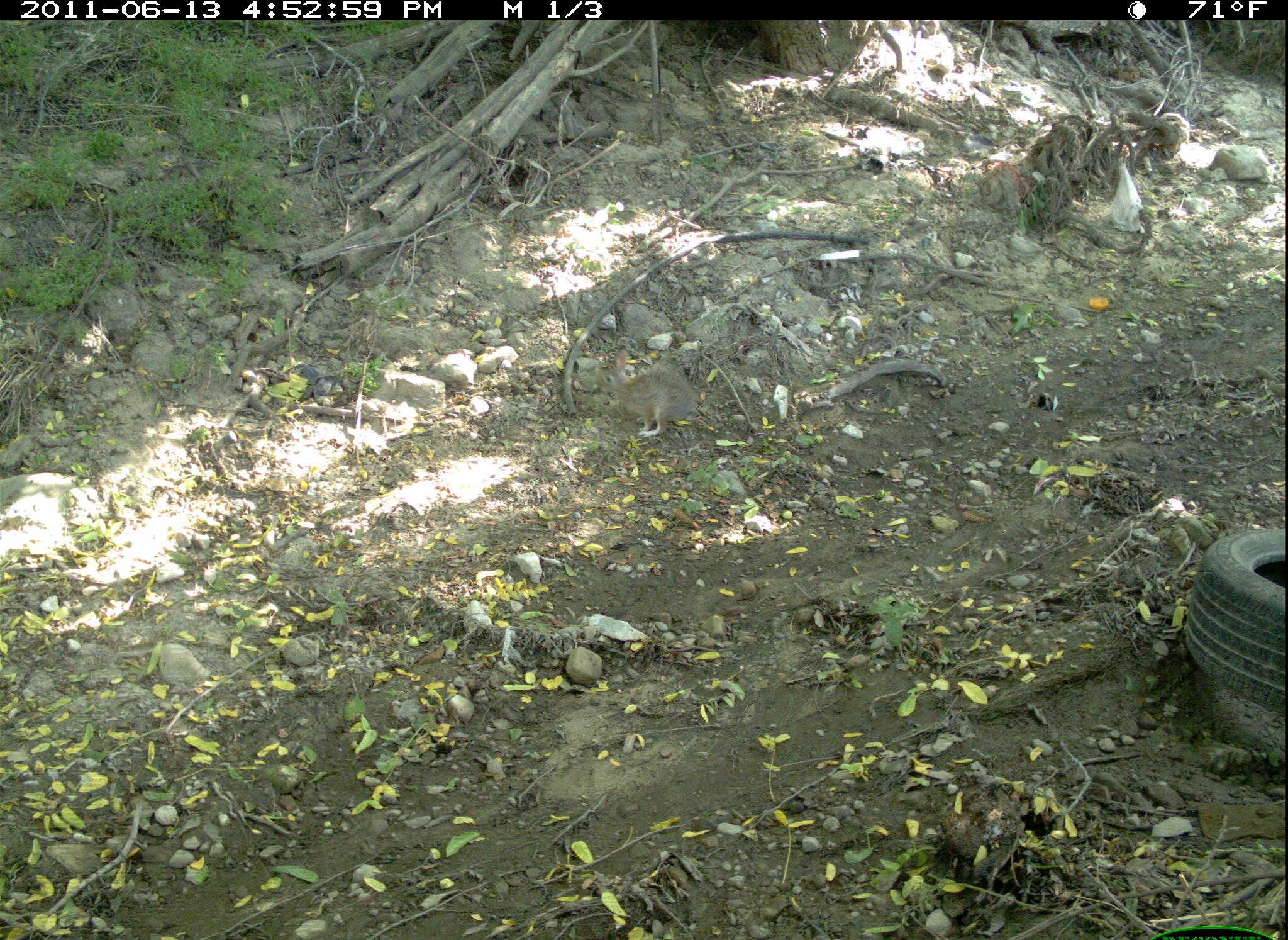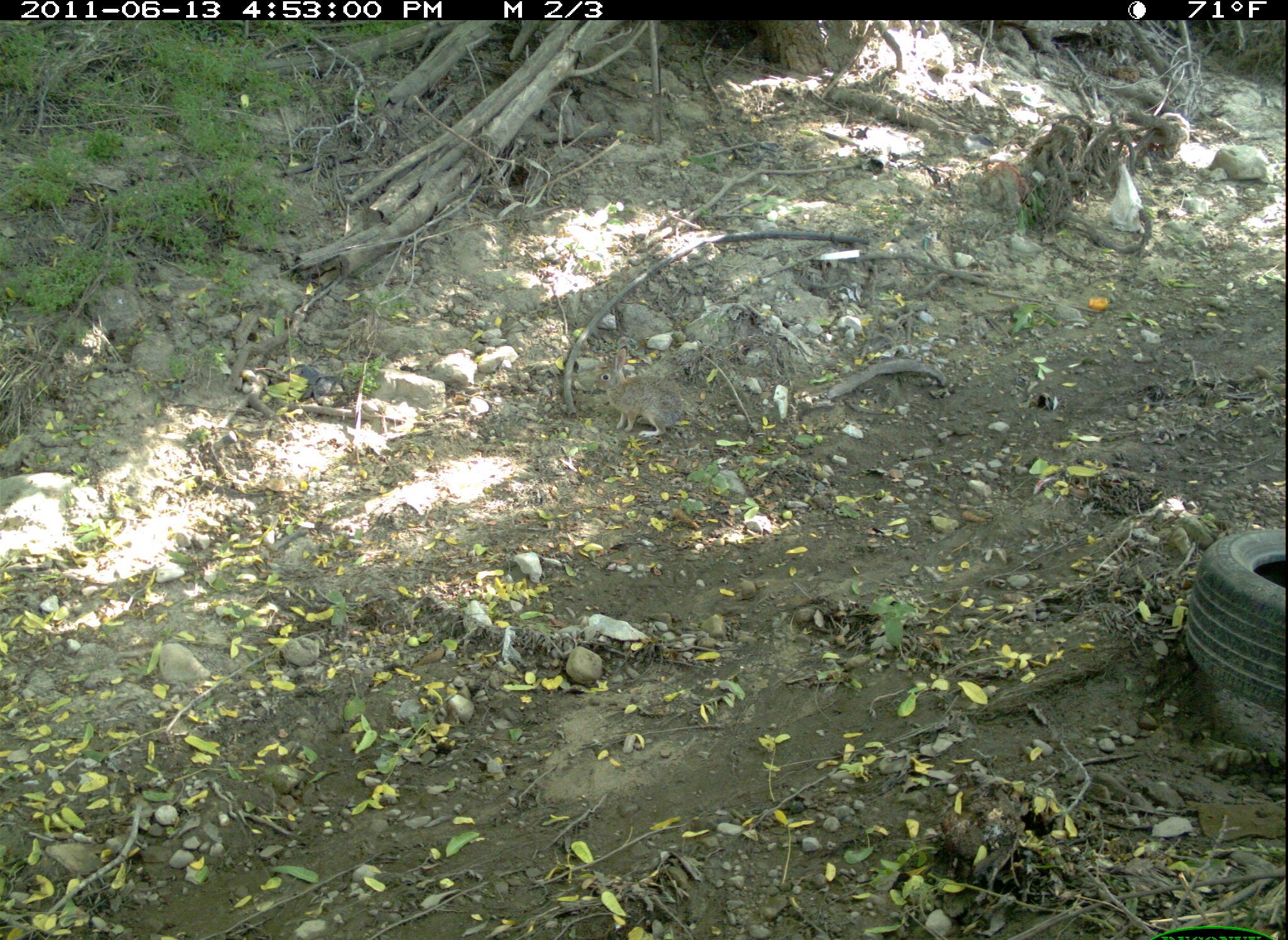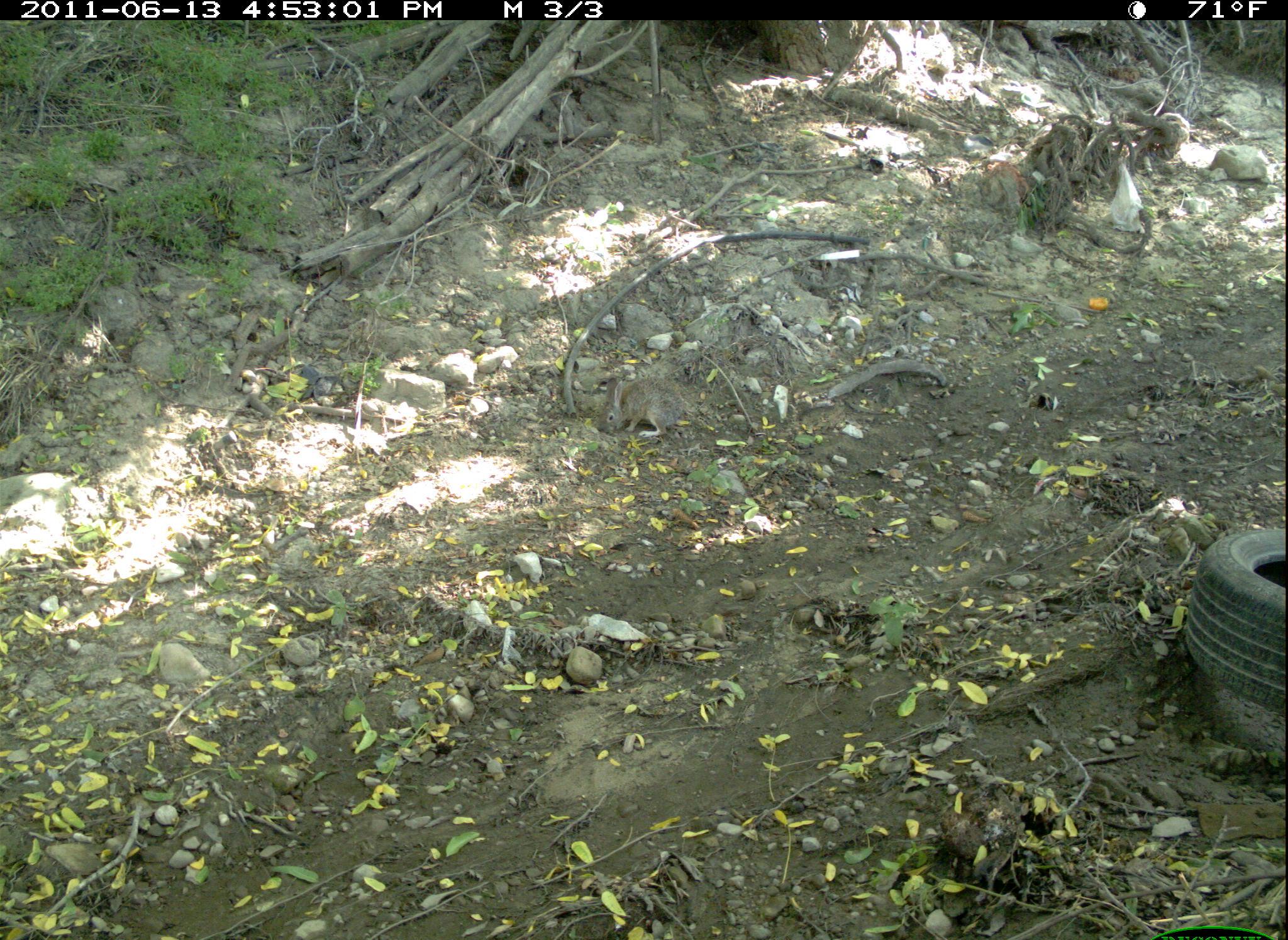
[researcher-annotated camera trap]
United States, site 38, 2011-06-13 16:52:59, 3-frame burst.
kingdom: Animalia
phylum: Chordata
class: Mammalia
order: Lagomorpha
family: Leporidae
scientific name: Leporidae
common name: rabbits and hares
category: rabbit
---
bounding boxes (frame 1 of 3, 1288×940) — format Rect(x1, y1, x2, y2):
rabbit: Rect(589, 340, 707, 445)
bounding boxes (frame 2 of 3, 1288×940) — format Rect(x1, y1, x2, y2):
rabbit: Rect(576, 341, 708, 448)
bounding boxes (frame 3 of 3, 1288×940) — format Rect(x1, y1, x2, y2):
rabbit: Rect(597, 366, 701, 447)